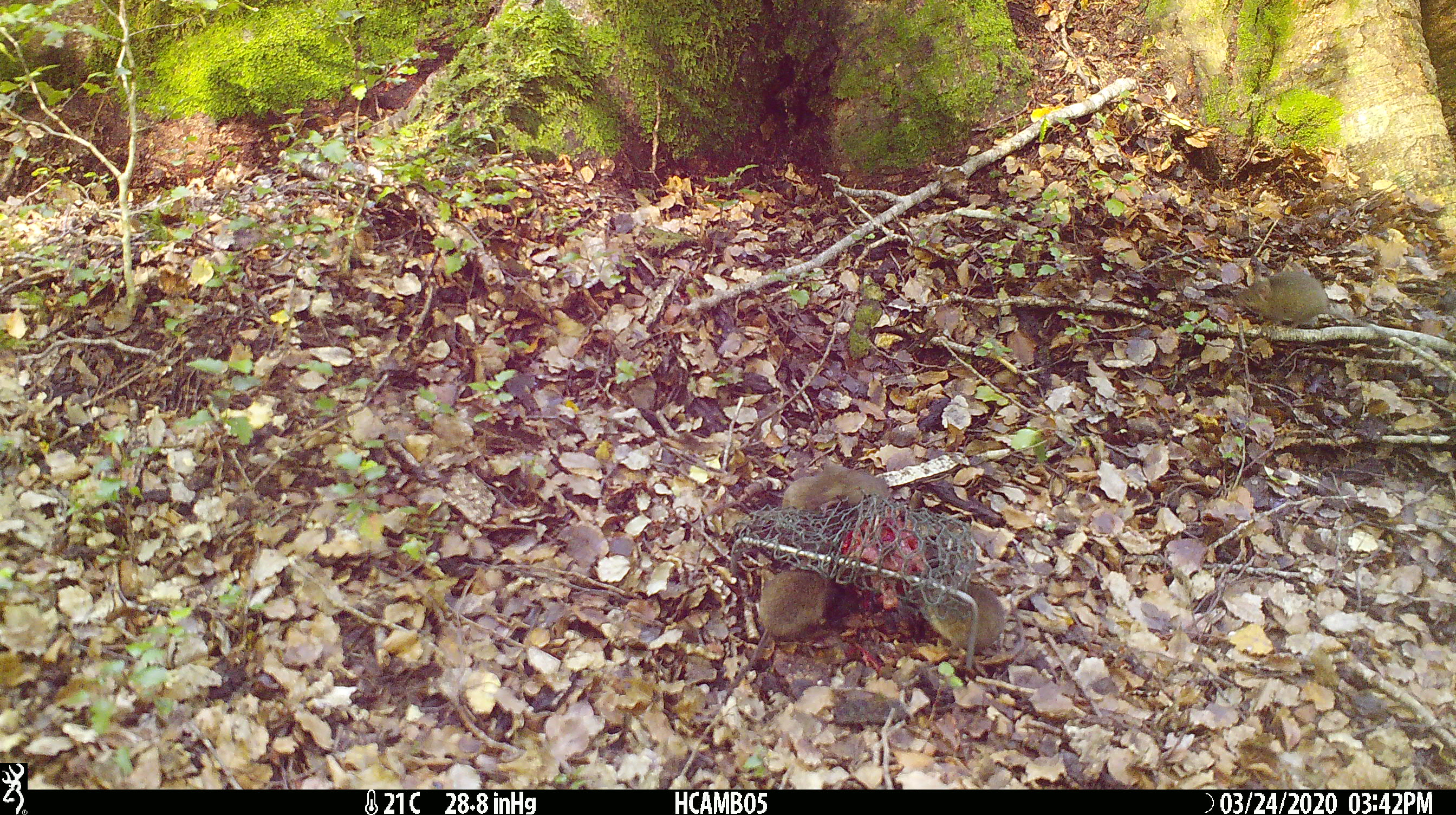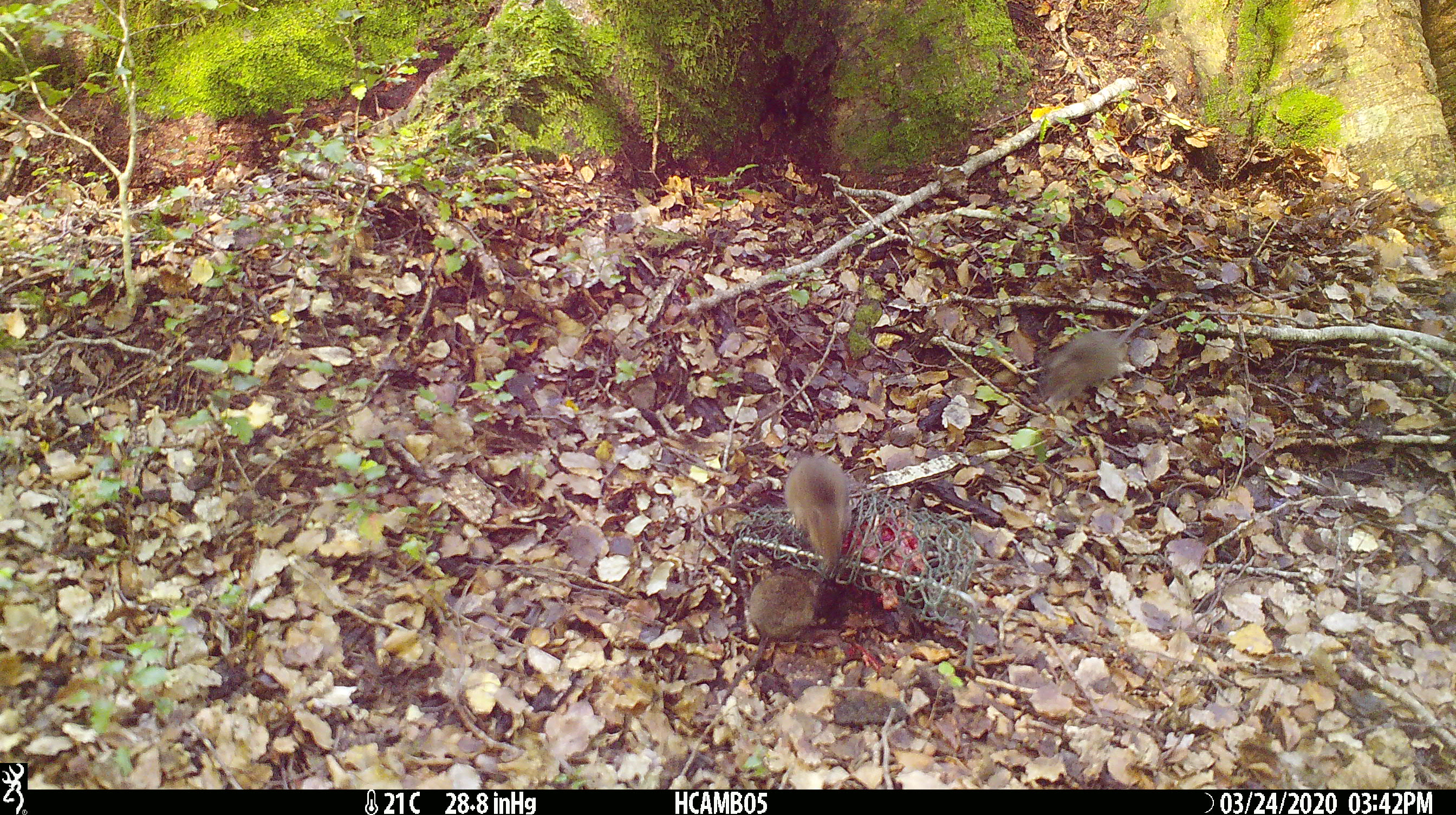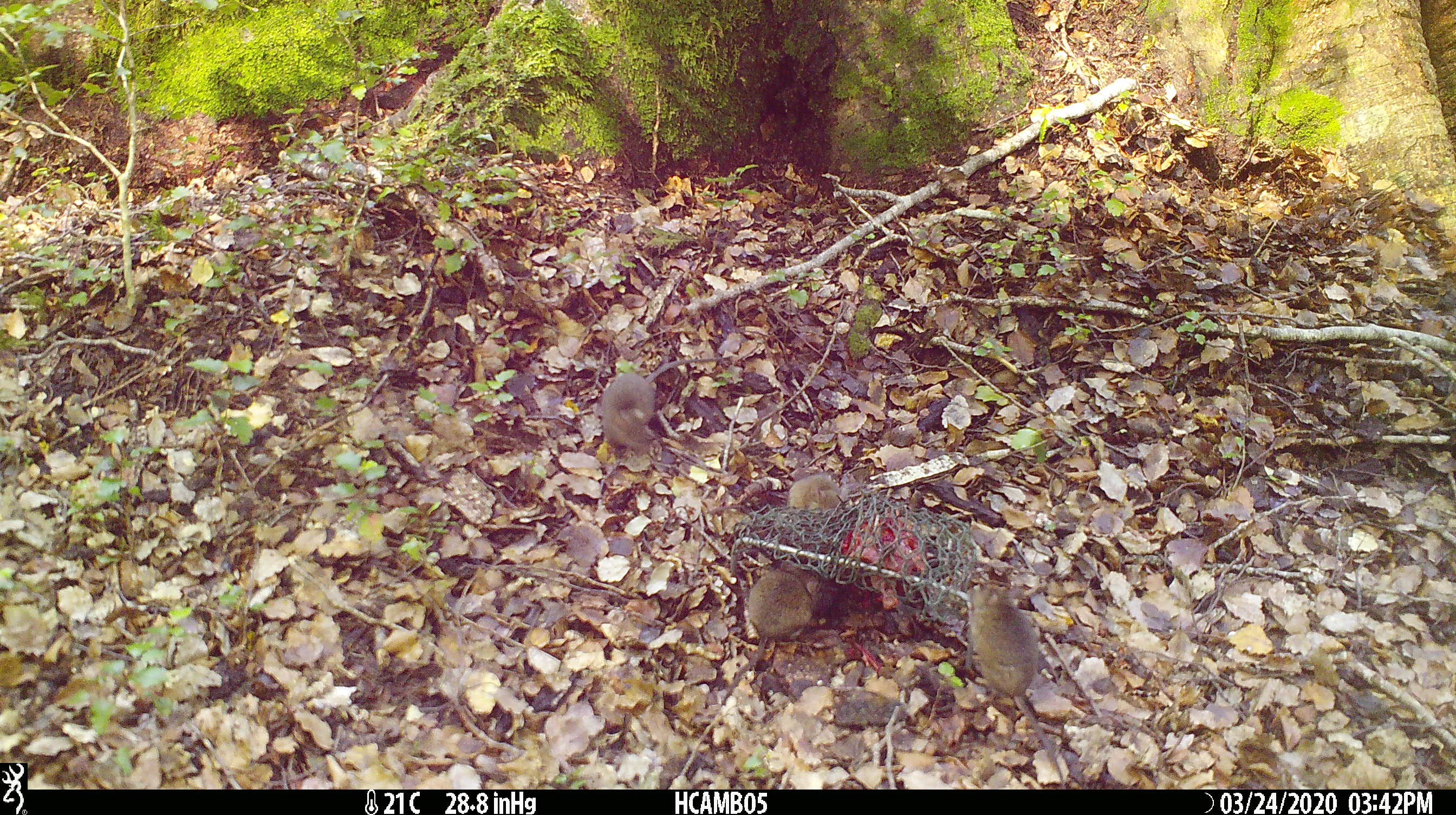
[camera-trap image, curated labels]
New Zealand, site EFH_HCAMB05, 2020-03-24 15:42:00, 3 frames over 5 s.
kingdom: Animalia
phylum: Chordata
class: Mammalia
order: Rodentia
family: Muridae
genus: Mus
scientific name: Mus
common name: mouse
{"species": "mouse (Mus)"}